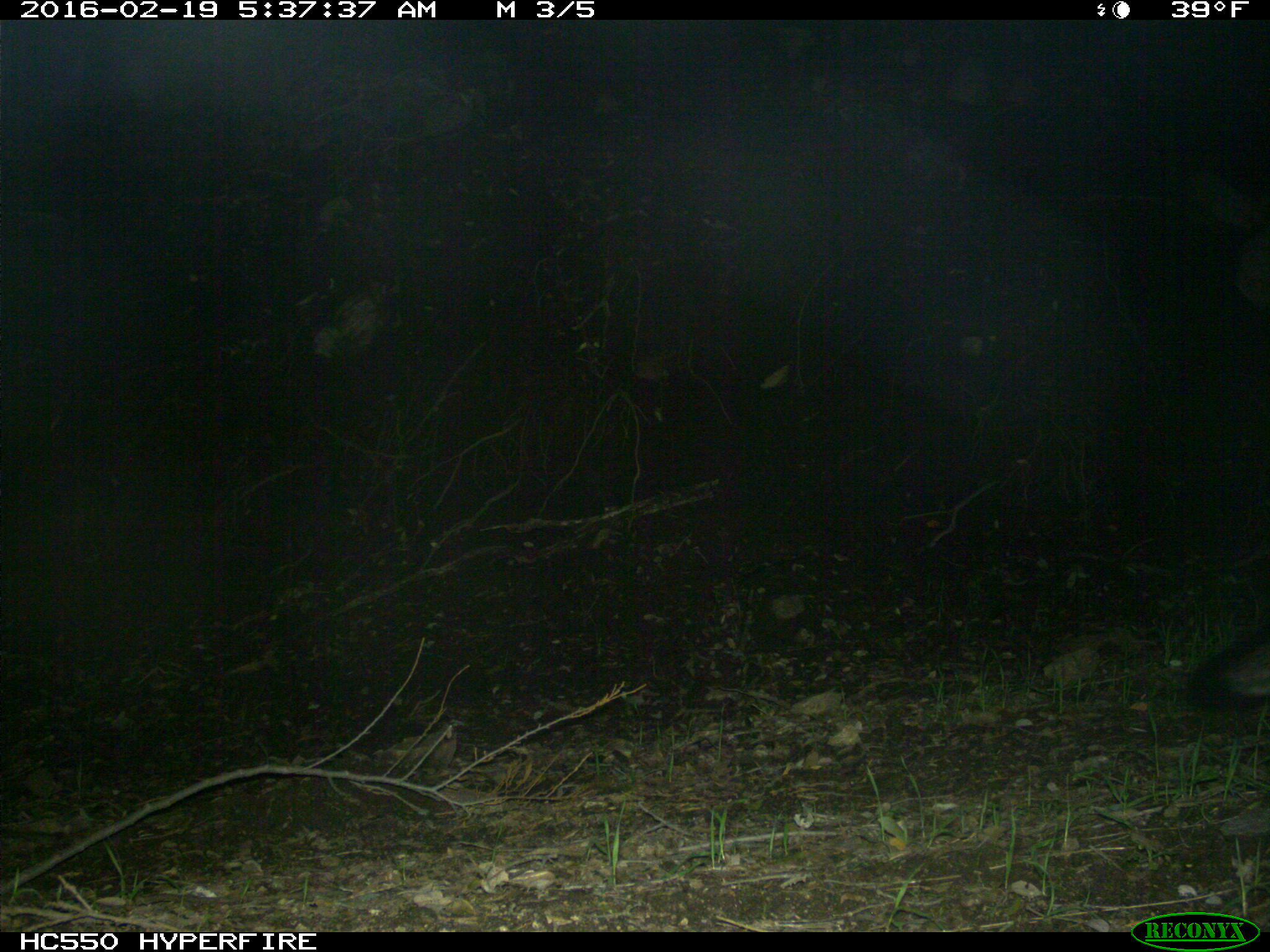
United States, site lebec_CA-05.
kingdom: Animalia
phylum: Chordata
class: Mammalia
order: Carnivora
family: Canidae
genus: Urocyon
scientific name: Urocyon cinereoargenteus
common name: gray fox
Urocyon cinereoargenteus (gray fox).